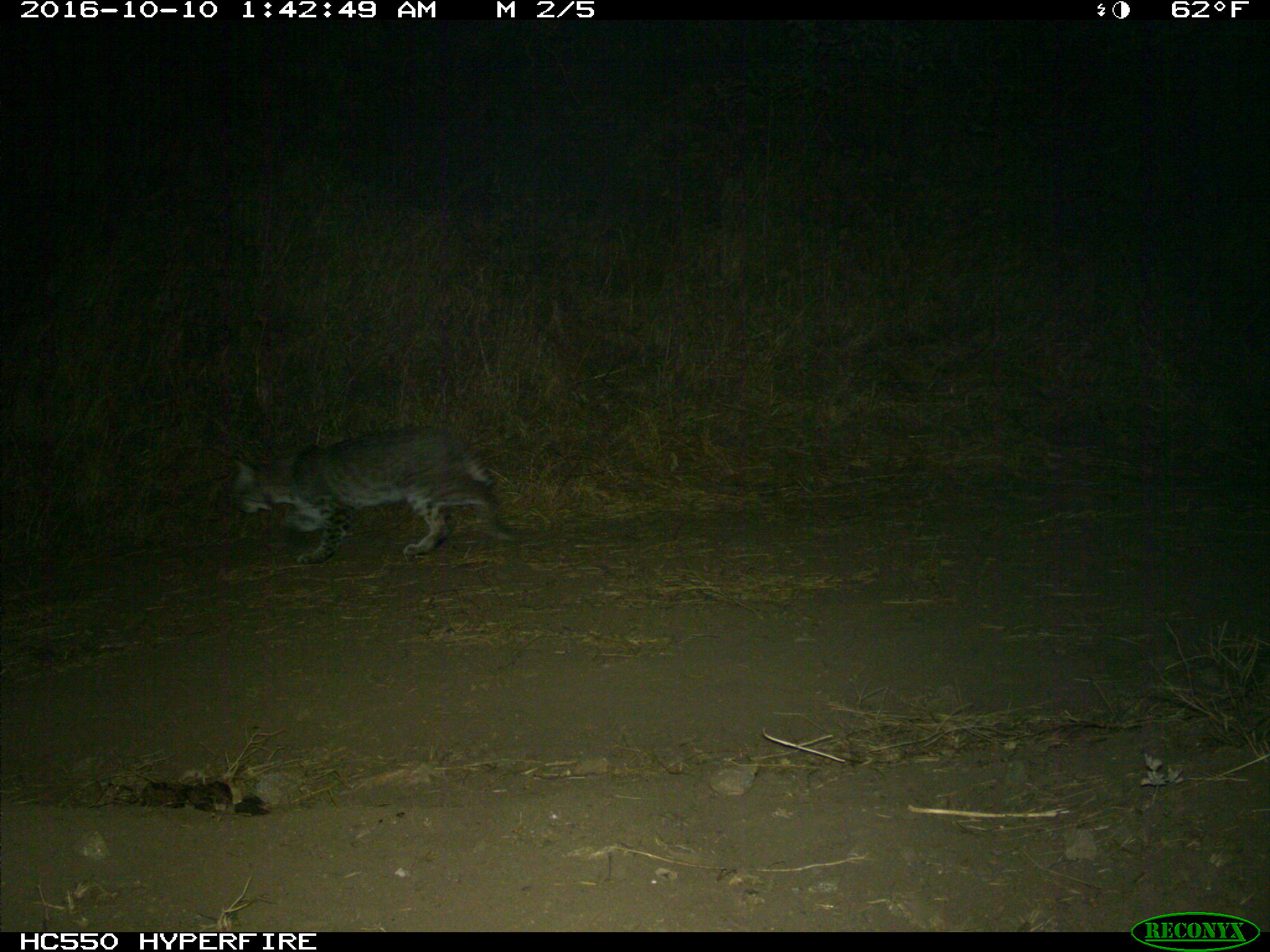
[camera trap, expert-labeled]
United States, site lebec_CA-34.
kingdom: Animalia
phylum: Chordata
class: Mammalia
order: Carnivora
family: Felidae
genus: Lynx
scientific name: Lynx rufus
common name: bobcat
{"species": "Lynx rufus (bobcat)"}